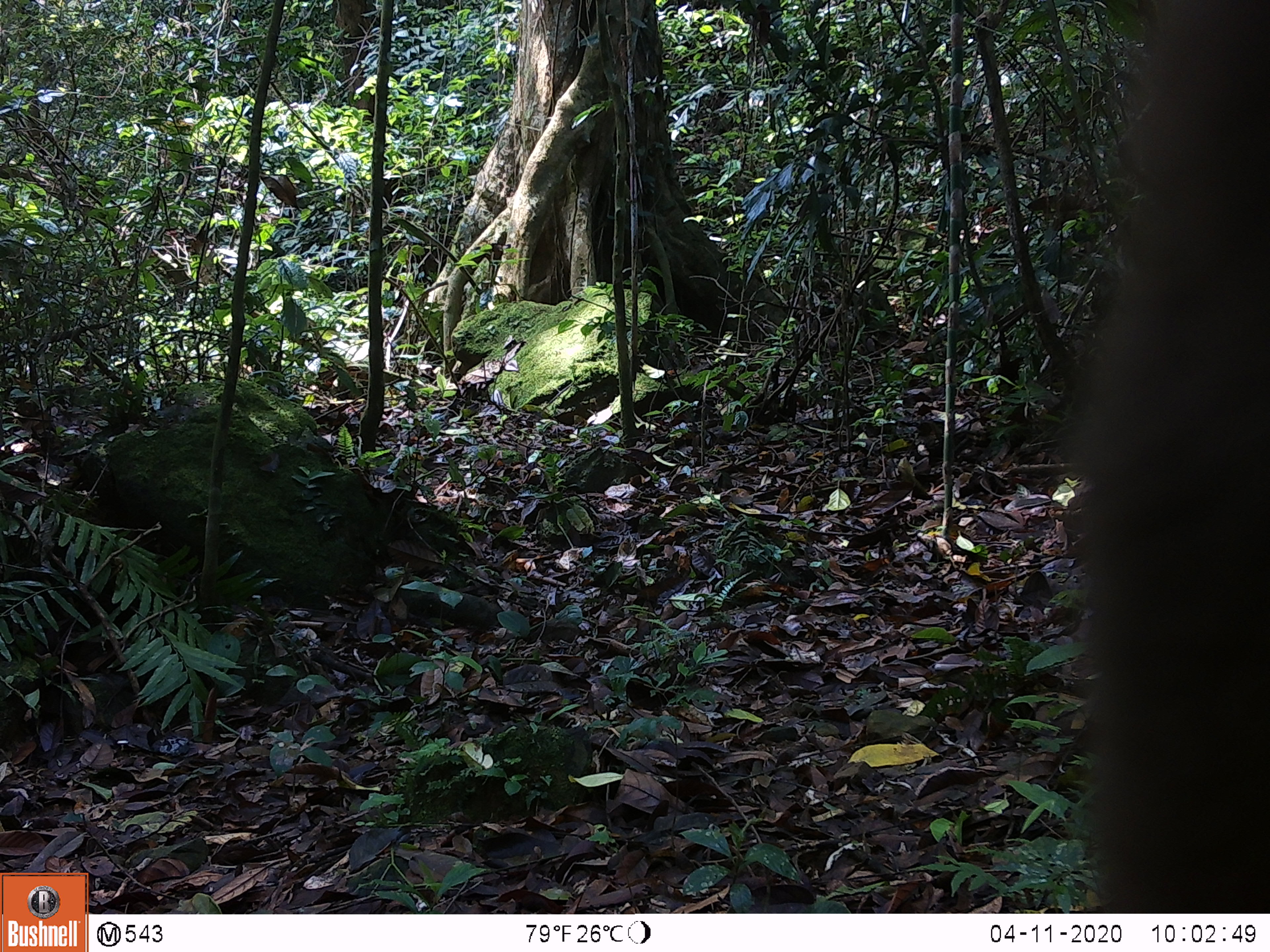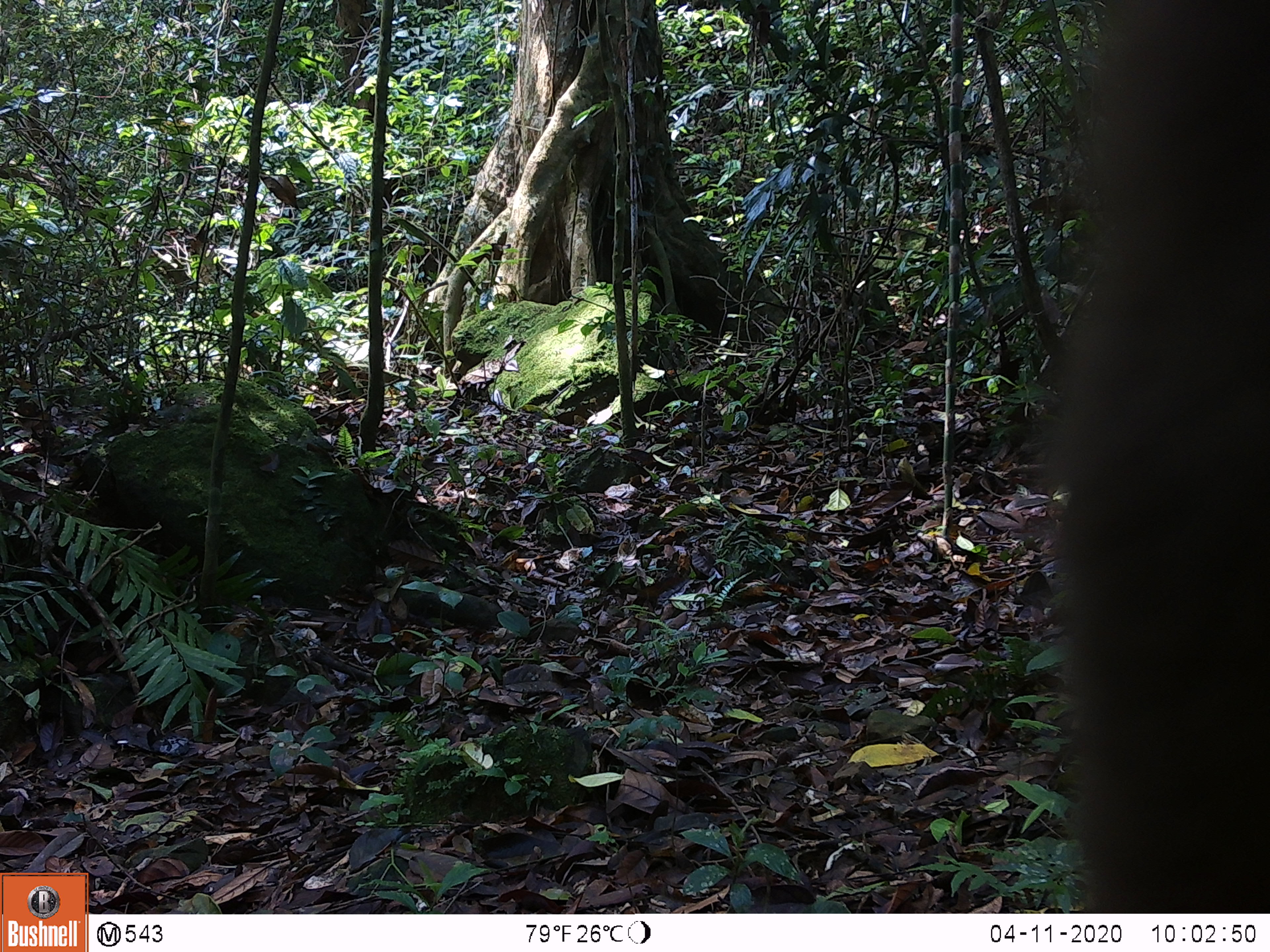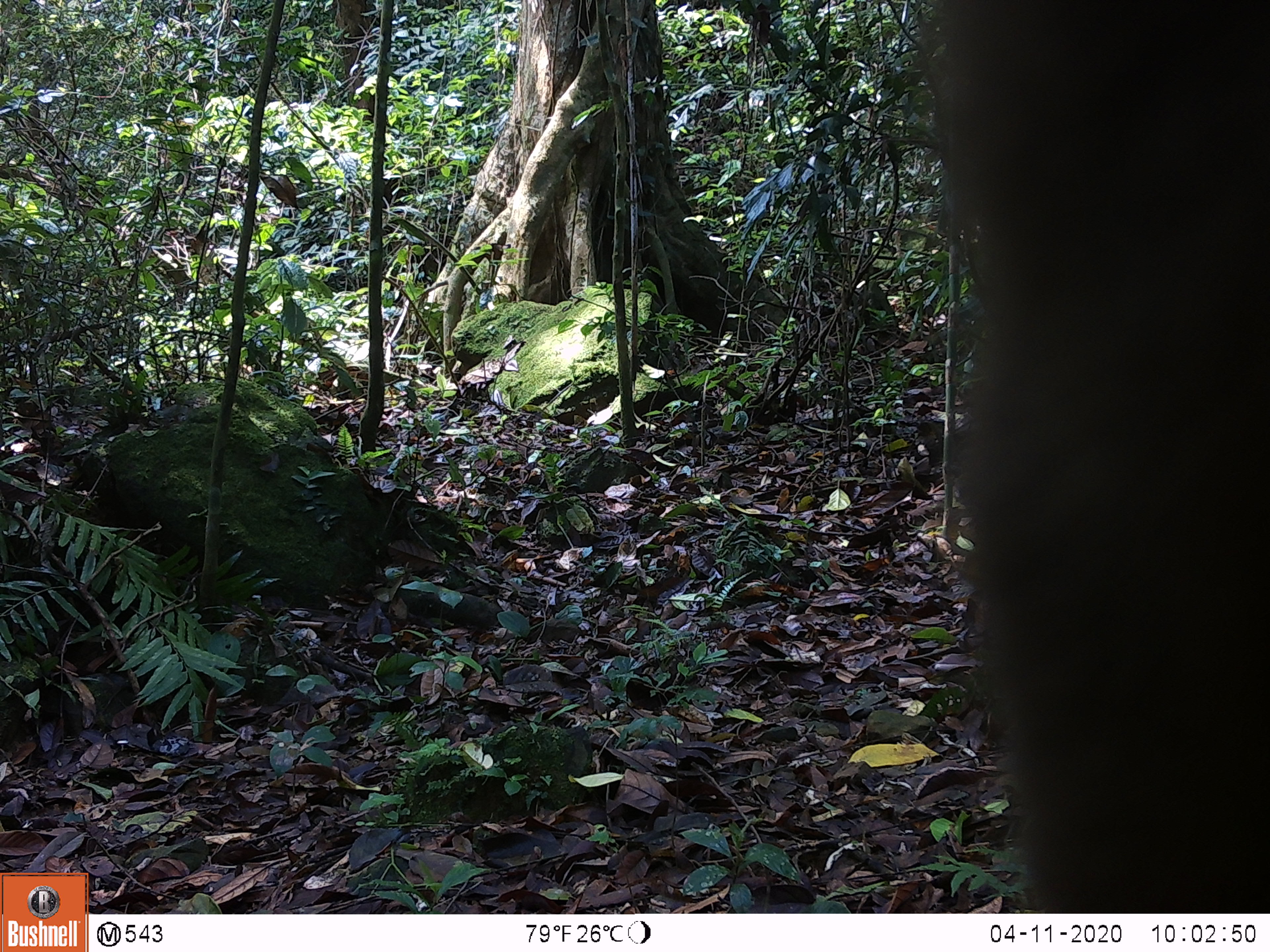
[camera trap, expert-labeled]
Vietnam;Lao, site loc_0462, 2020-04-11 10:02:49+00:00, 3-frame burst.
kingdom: Animalia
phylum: Chordata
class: Mammalia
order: Primates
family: Cercopithecidae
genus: Macaca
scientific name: Macaca arctoides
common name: stump-tailed macaque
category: stump tailed macaque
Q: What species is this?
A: Stump tailed macaque (stump-tailed macaque) (Macaca arctoides).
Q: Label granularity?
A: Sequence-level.